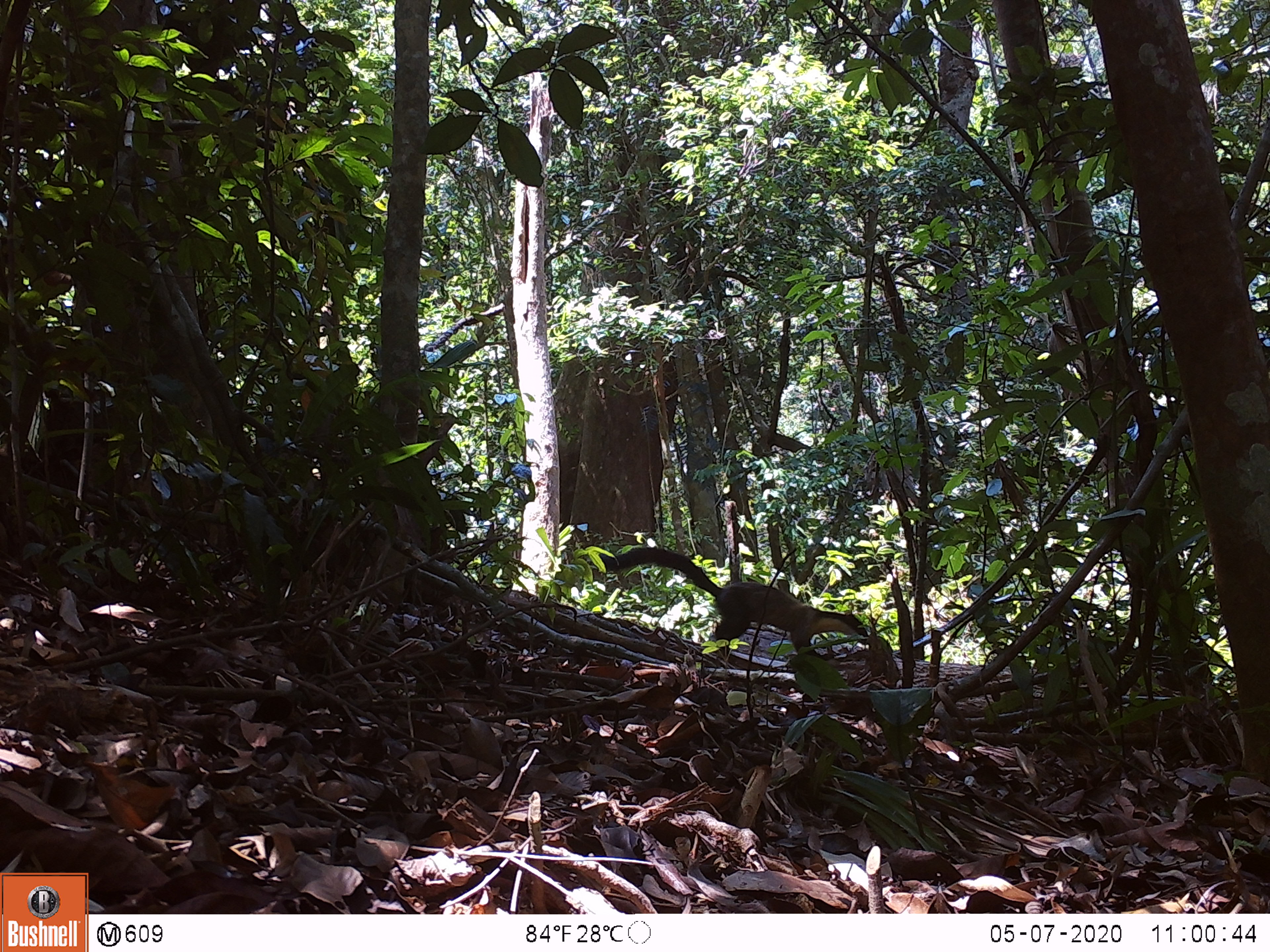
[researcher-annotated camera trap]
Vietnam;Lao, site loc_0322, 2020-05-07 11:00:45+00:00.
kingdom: Animalia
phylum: Chordata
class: Mammalia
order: Carnivora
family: Mustelidae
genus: Martes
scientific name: Martes flavigula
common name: yellow-throated marten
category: yellow throated marten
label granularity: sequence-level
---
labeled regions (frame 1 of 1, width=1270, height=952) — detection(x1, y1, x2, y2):
yellow throated marten: detection(587, 546, 869, 655)